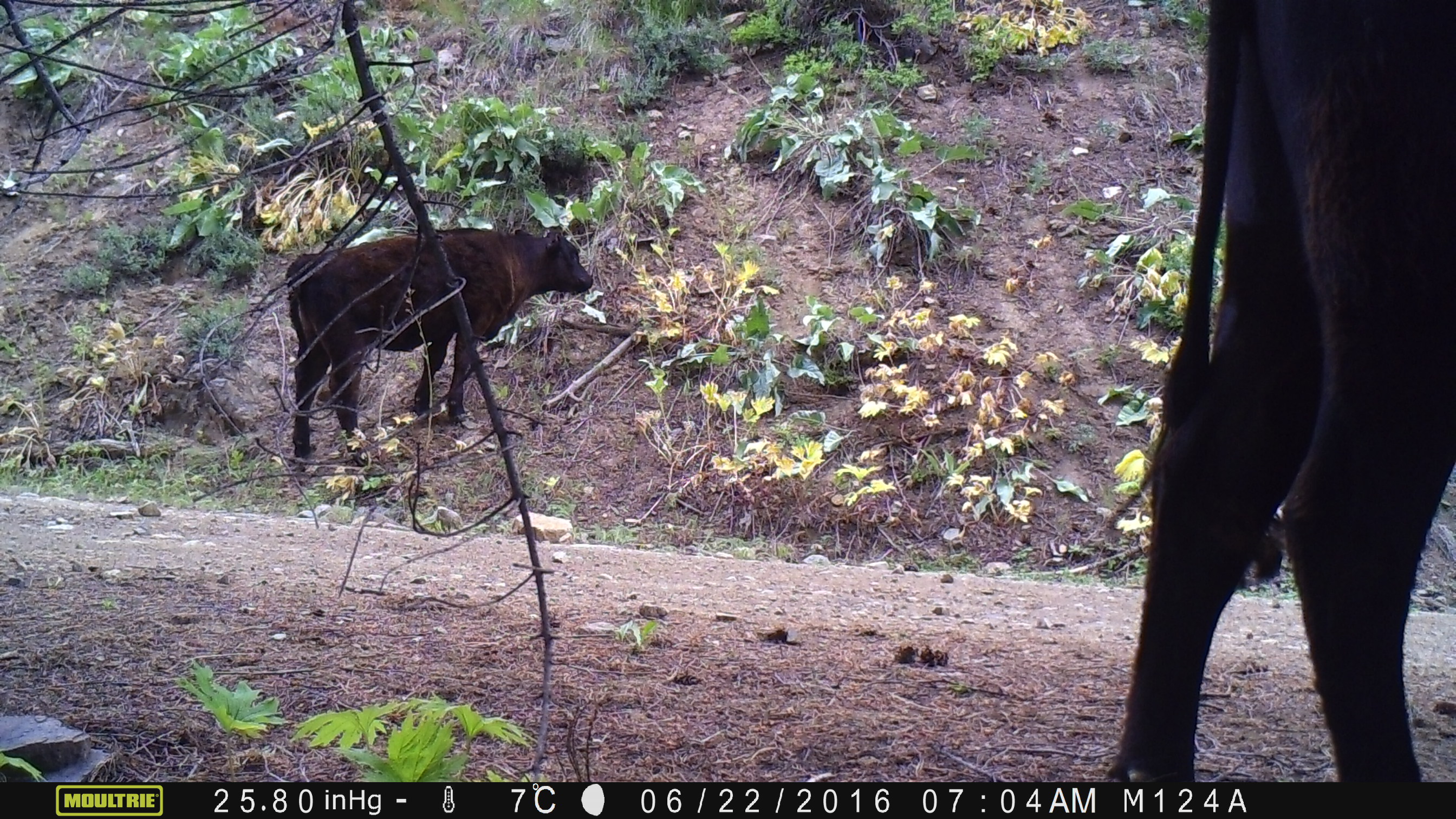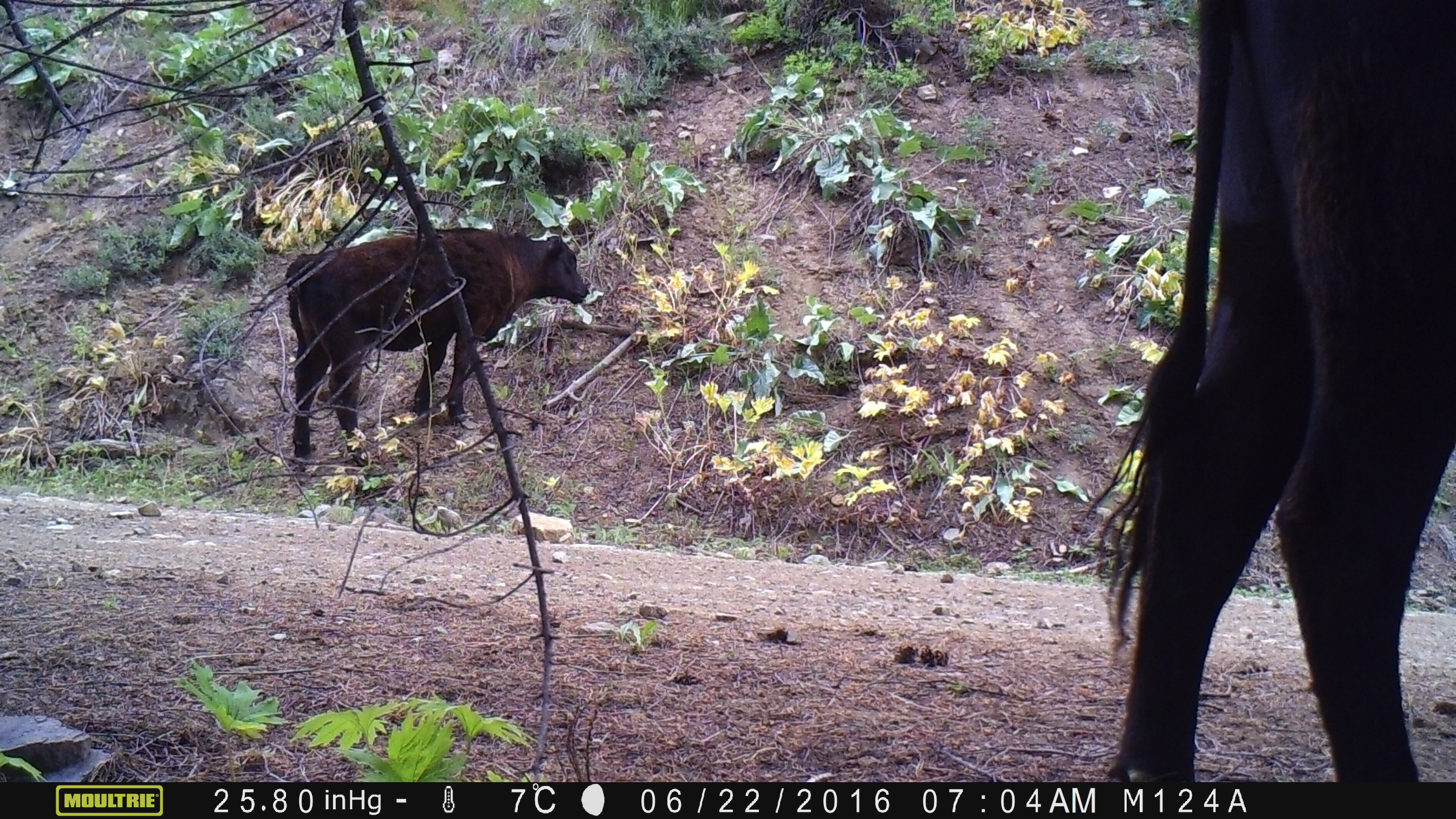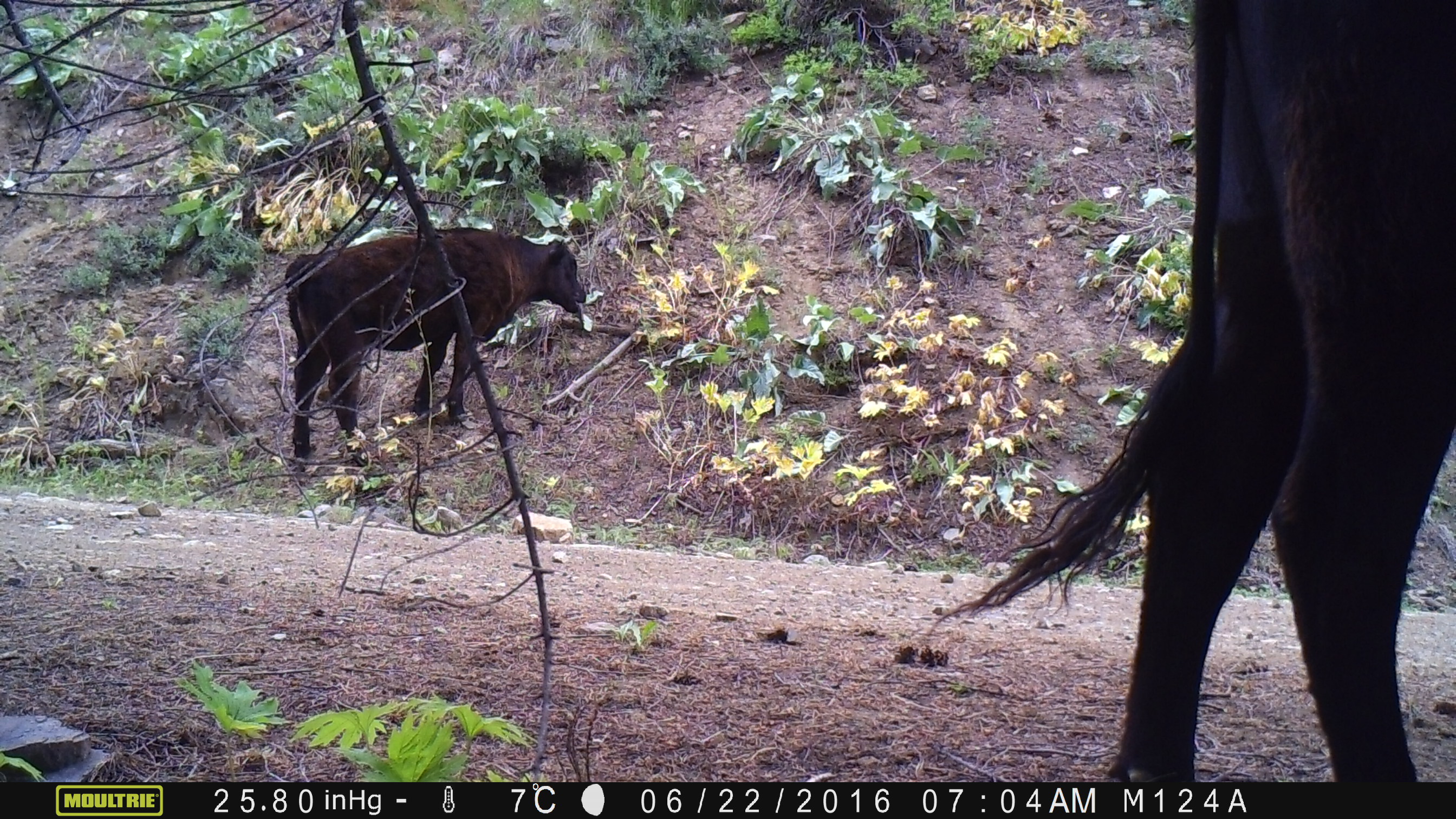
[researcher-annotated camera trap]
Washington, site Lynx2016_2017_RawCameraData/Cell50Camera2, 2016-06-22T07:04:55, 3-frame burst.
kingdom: Animalia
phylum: Chordata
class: Mammalia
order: Artiodactyla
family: Bovidae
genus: Bos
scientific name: Bos taurus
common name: domestic cattle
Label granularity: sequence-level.